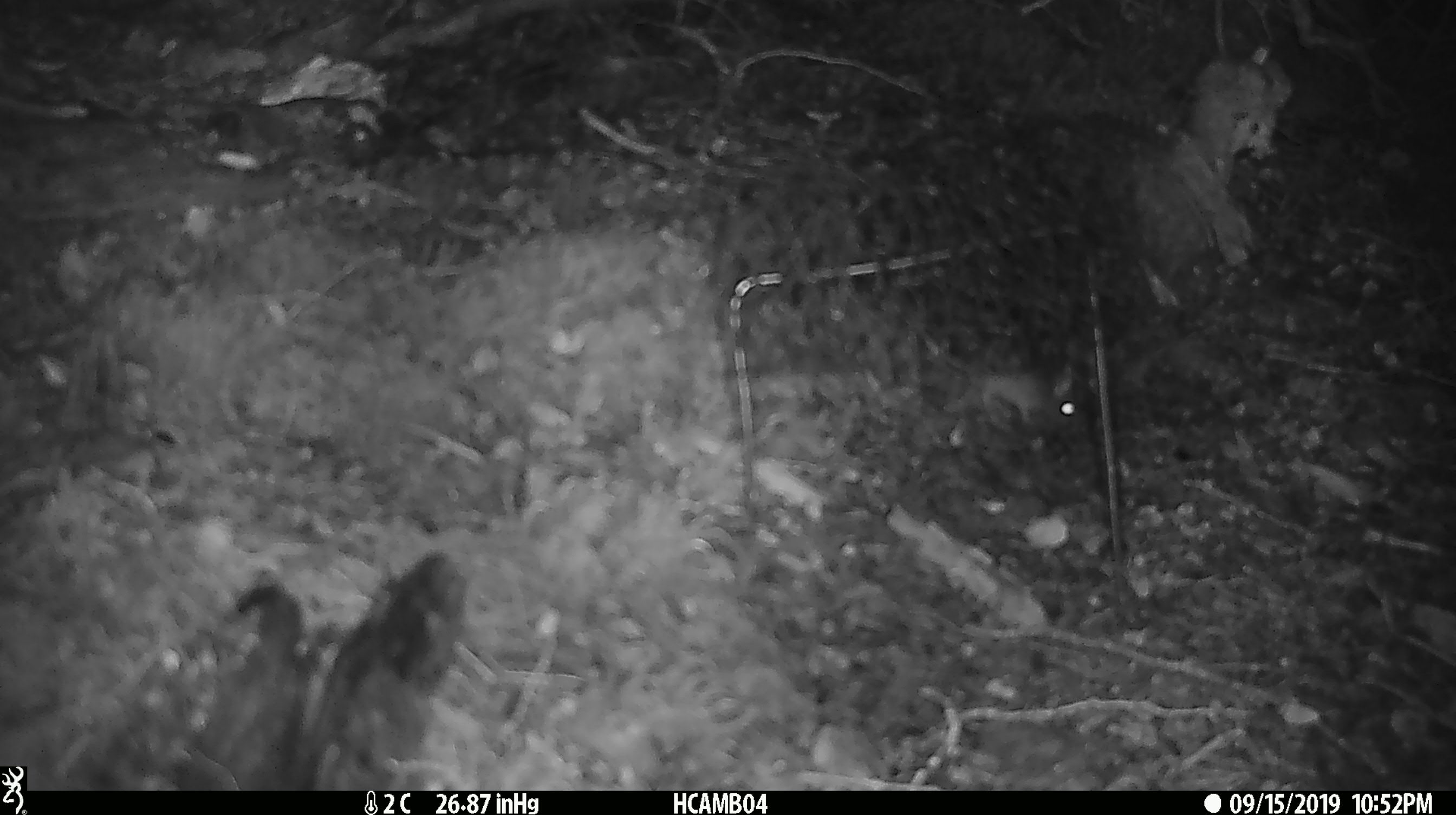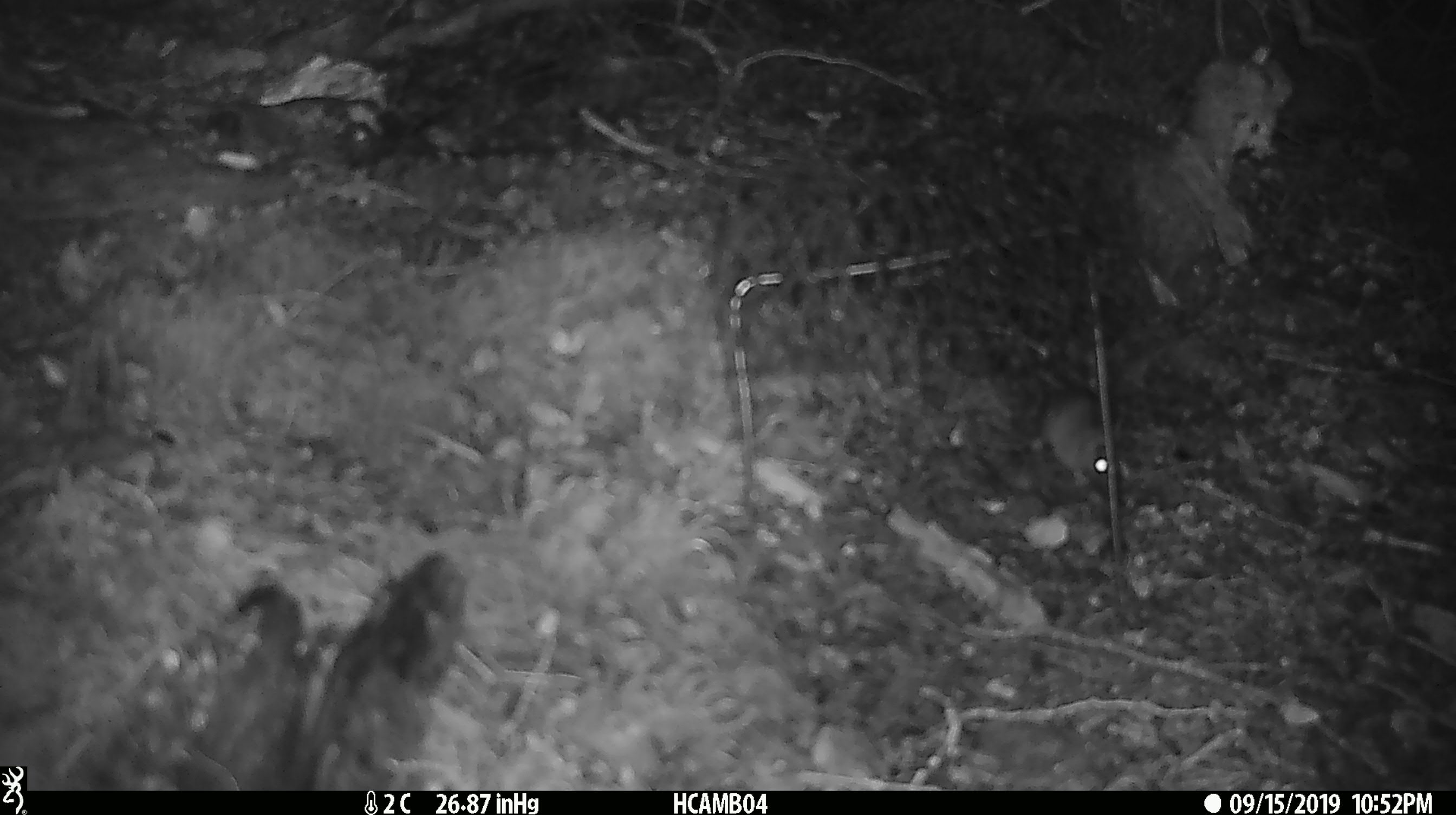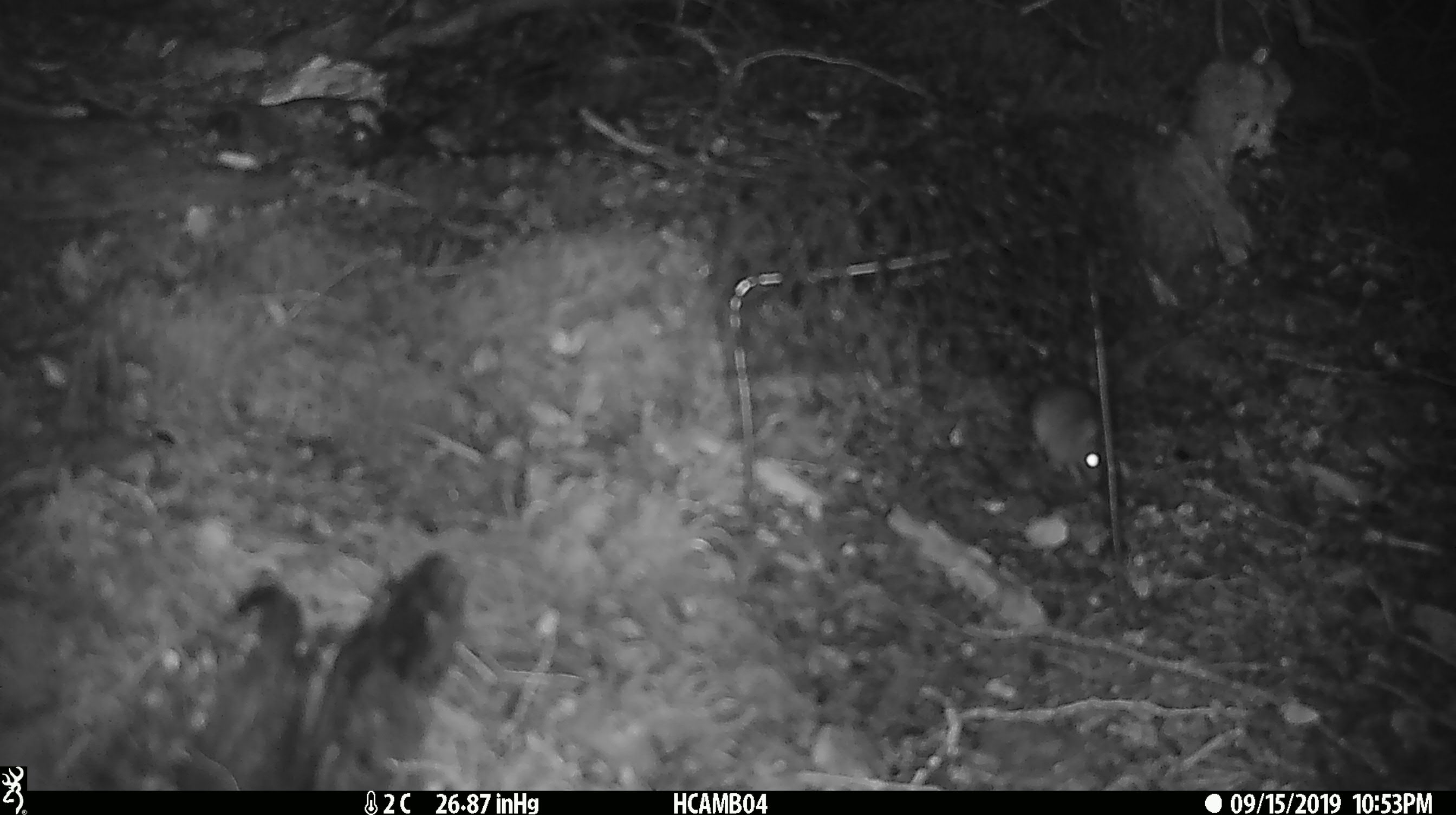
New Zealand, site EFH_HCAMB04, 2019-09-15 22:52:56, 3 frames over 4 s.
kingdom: Animalia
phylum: Chordata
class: Mammalia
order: Rodentia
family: Muridae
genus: Mus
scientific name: Mus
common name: mouse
Mouse (Mus).